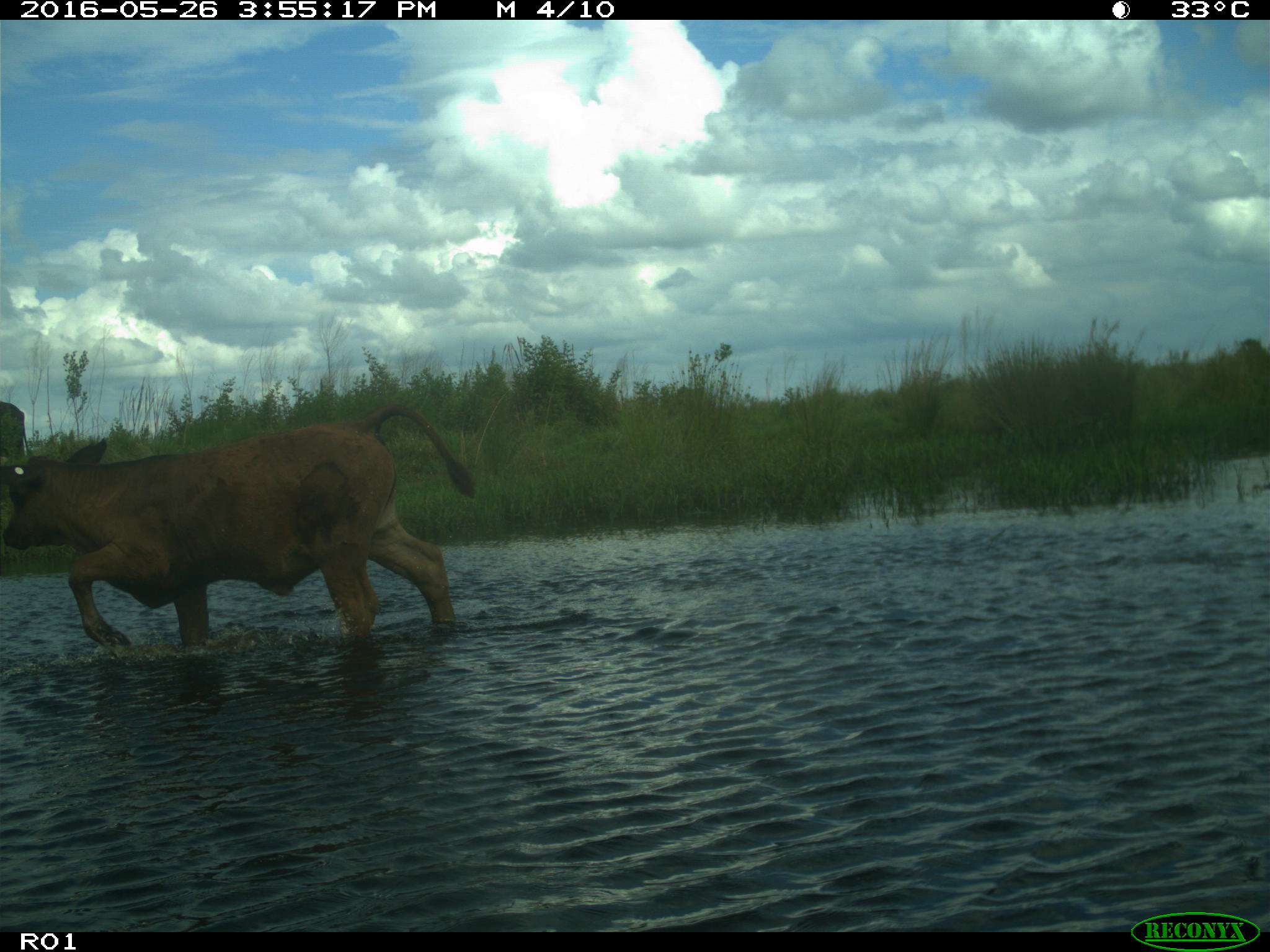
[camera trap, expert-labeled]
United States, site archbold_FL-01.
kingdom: Animalia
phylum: Chordata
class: Mammalia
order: Artiodactyla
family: Bovidae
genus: Bos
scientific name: Bos taurus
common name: domestic cow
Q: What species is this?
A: Bos taurus (domestic cow).